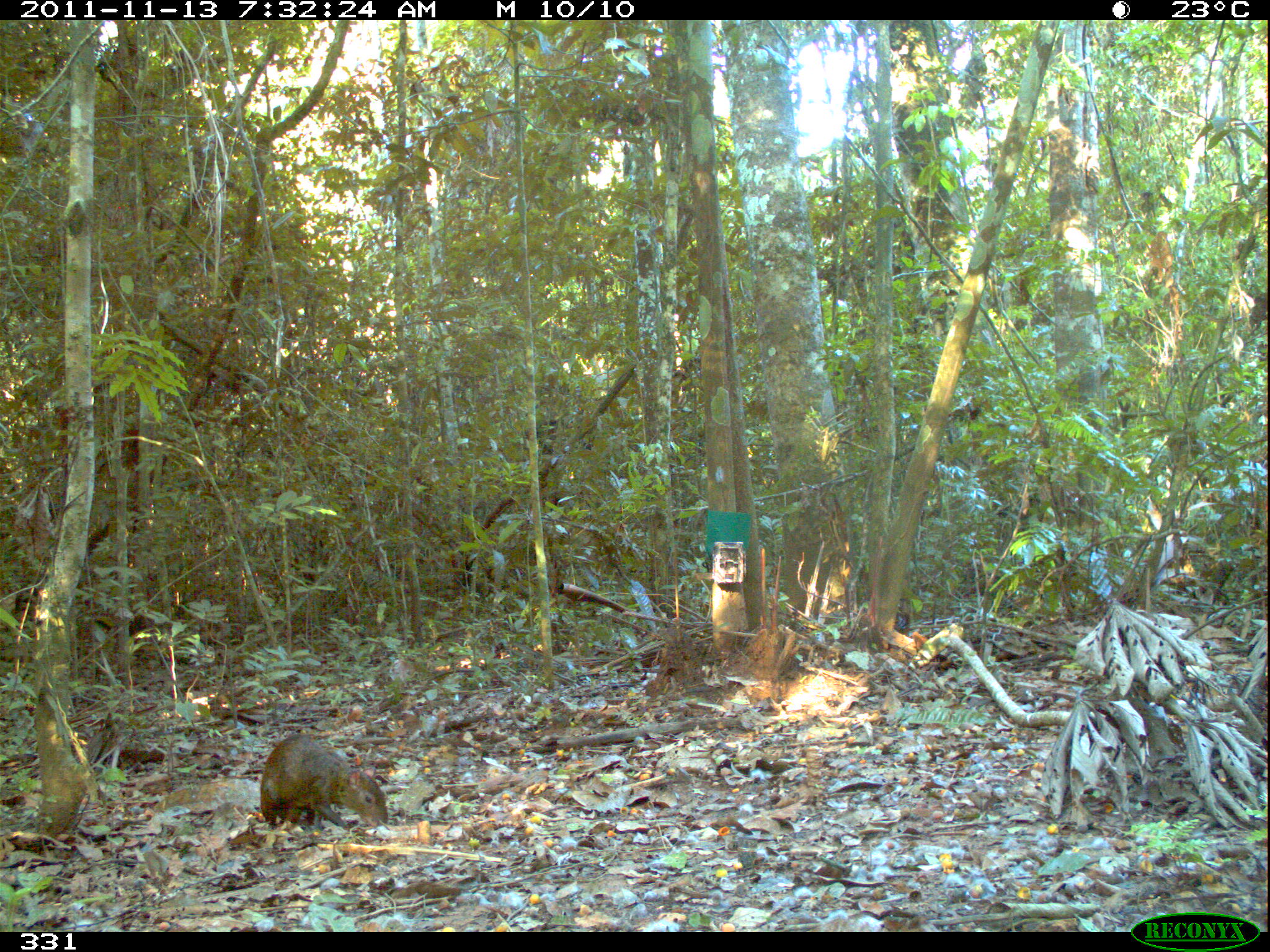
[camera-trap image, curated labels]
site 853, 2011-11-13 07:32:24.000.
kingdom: Animalia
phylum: Chordata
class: Mammalia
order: Rodentia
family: Dasyproctidae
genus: Dasyprocta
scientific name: Dasyprocta punctata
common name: central american agouti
Dasyprocta punctata (central american agouti).